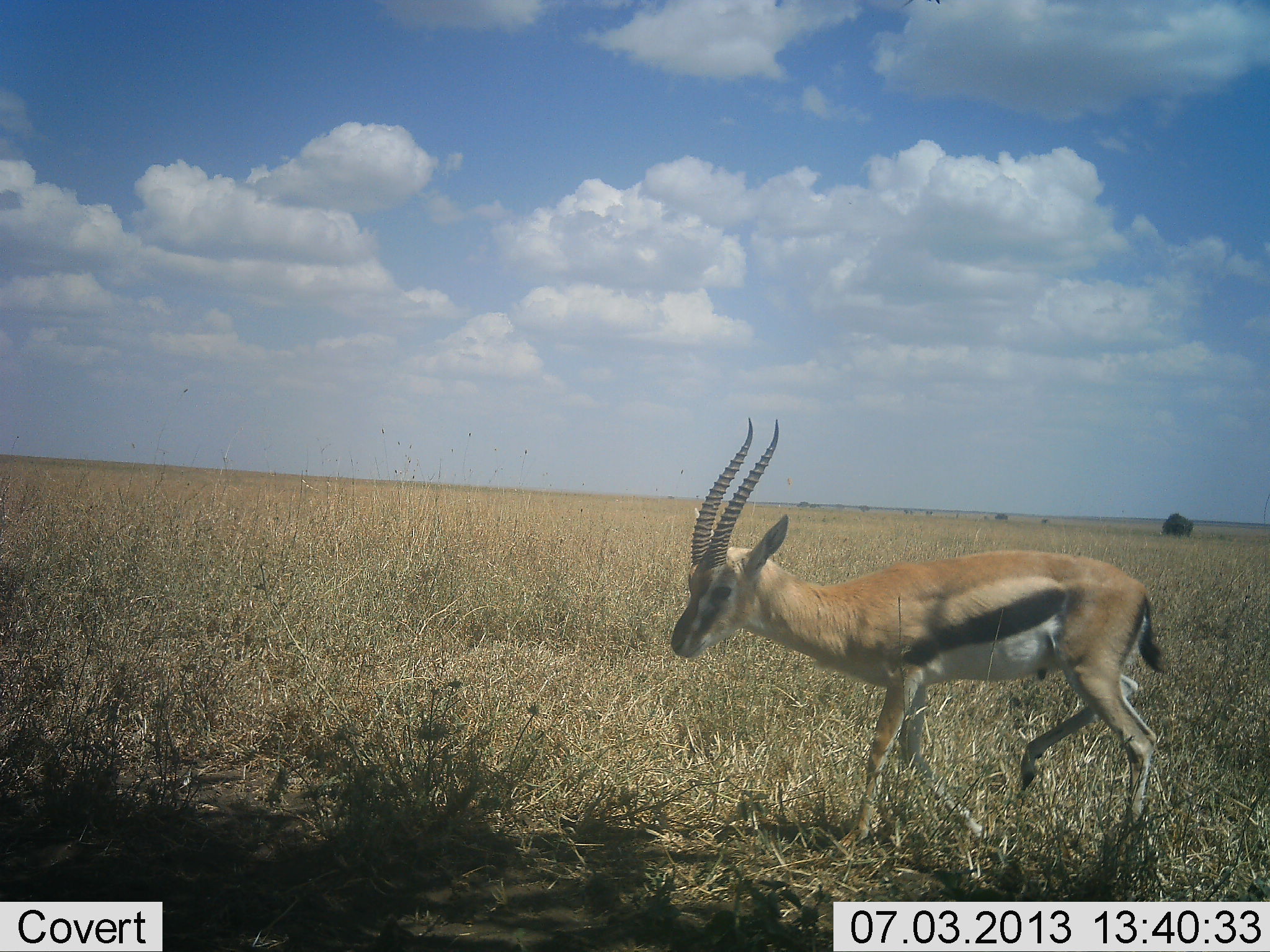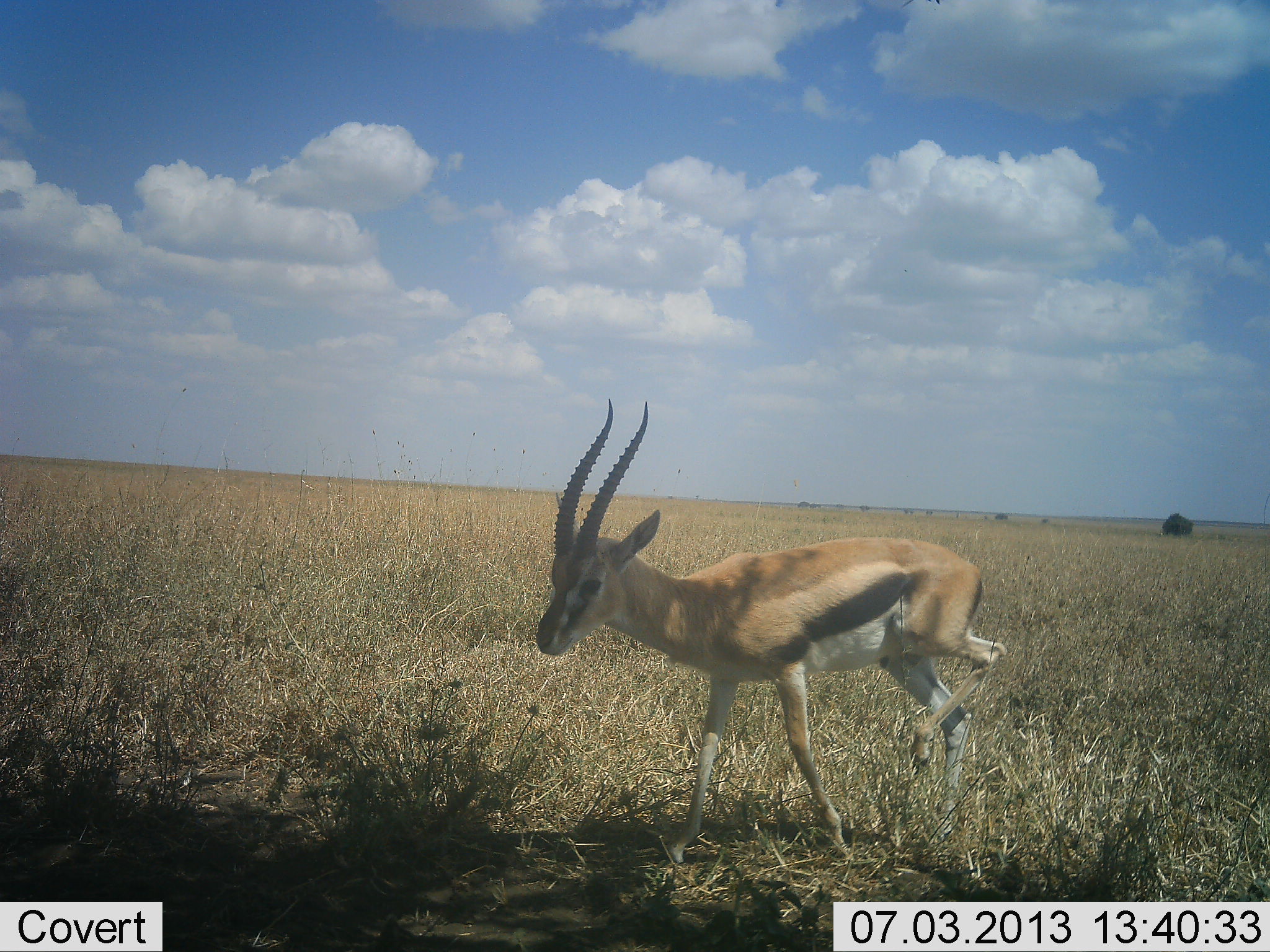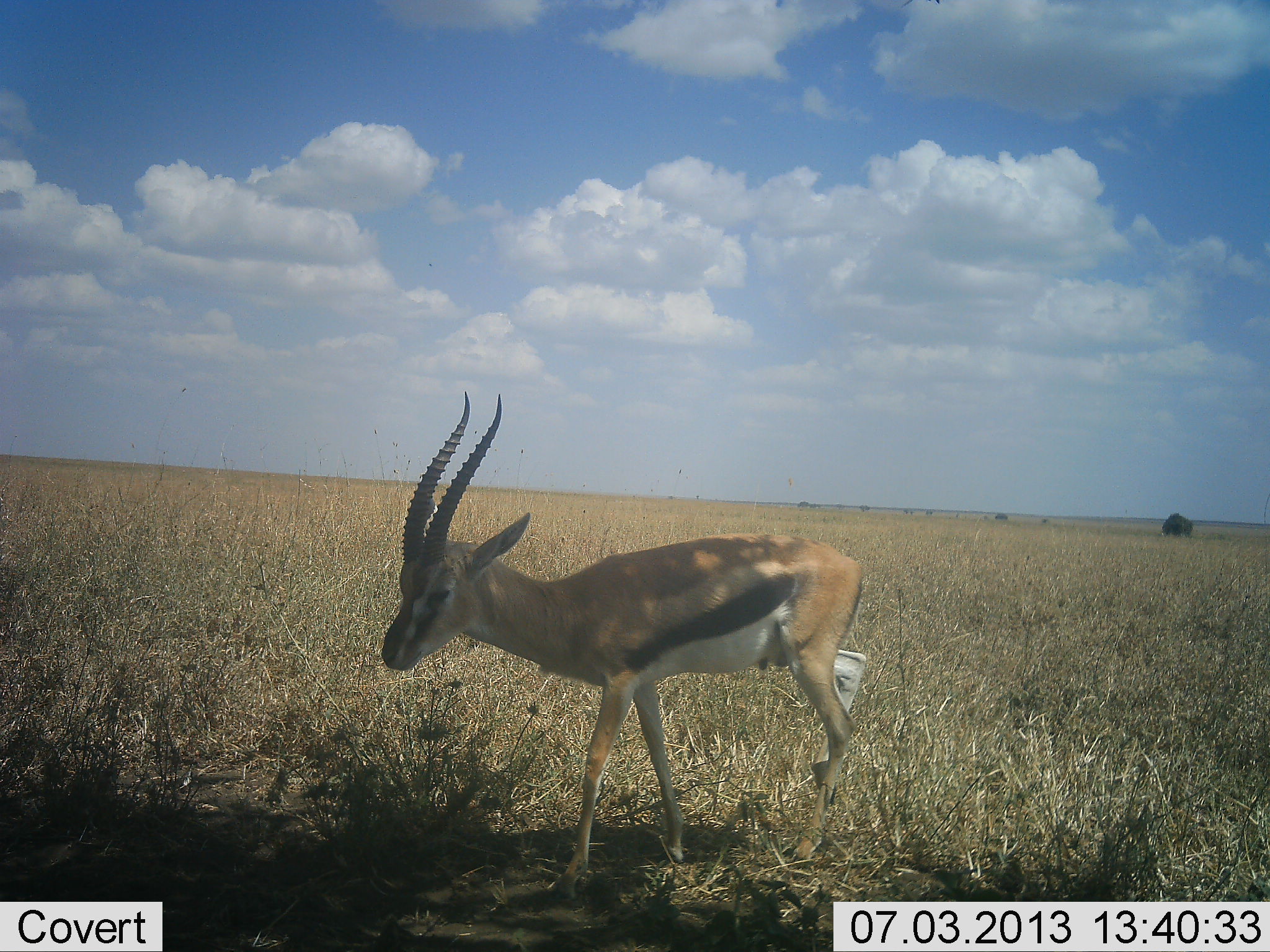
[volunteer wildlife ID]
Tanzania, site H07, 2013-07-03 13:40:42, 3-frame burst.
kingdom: Animalia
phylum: Chordata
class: Mammalia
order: Artiodactyla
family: Bovidae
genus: Eudorcas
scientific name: Eudorcas thomsonii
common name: thomson's gazelle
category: gazellethomsons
Gazellethomsons (thomson's gazelle) (Eudorcas thomsonii), count 1. Behavior (volunteer vote fractions): standing 10%, resting 0%, moving 100%, interacting 0%. Young present (vote fraction): 0%. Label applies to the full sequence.